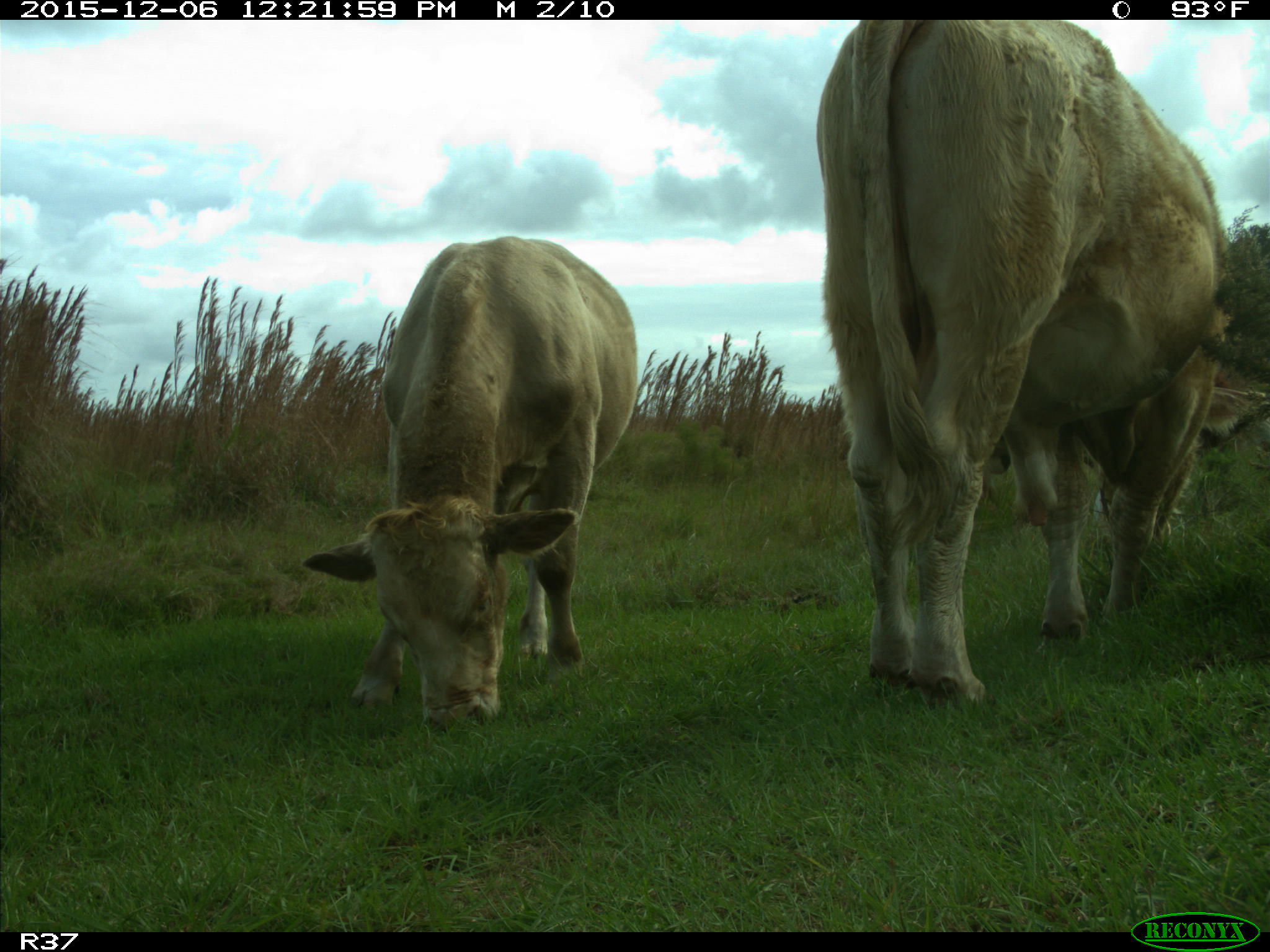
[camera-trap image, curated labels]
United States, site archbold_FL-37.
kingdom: Animalia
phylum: Chordata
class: Mammalia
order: Artiodactyla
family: Bovidae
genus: Bos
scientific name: Bos taurus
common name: domestic cow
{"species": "Bos taurus (domestic cow)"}